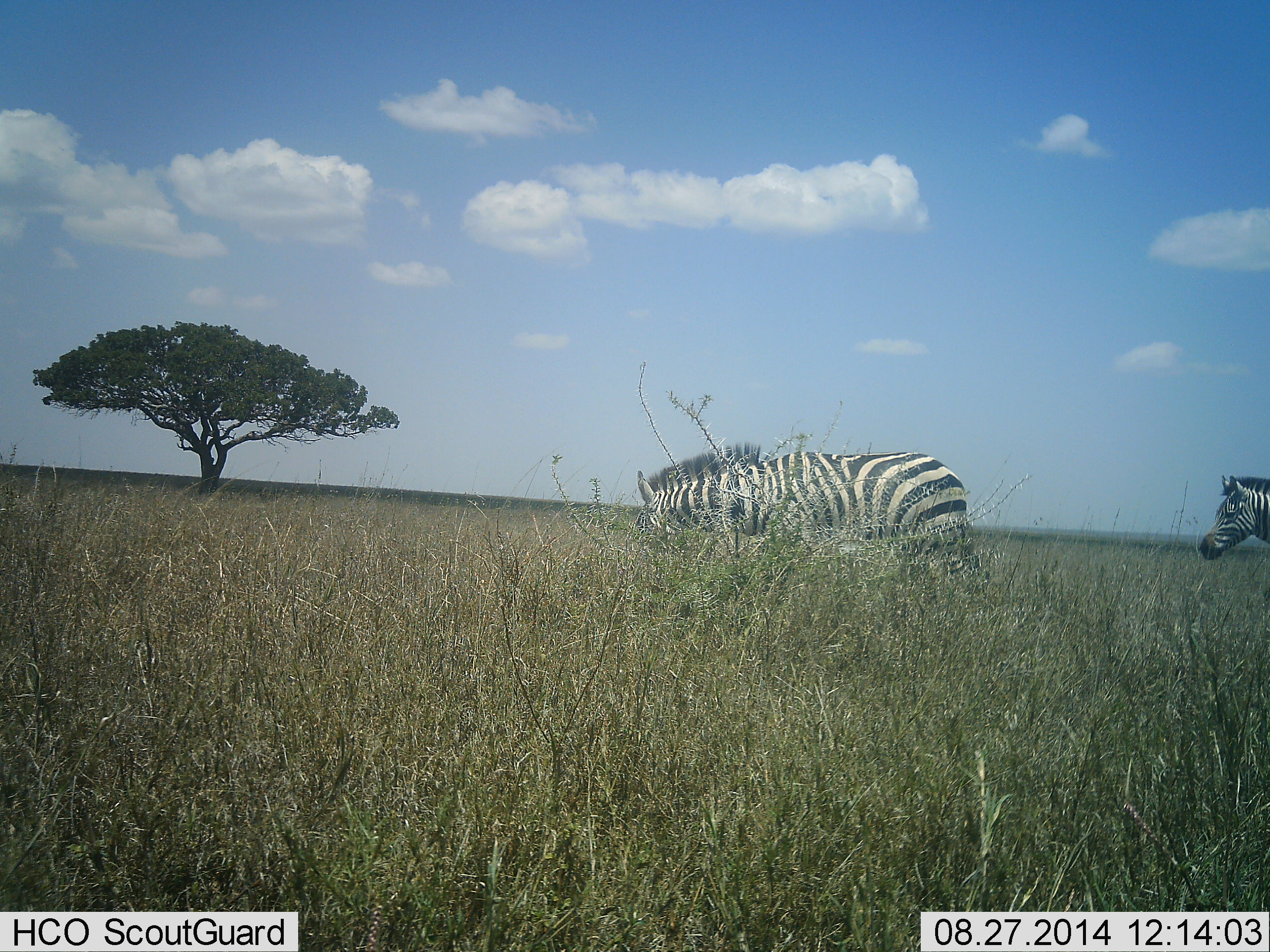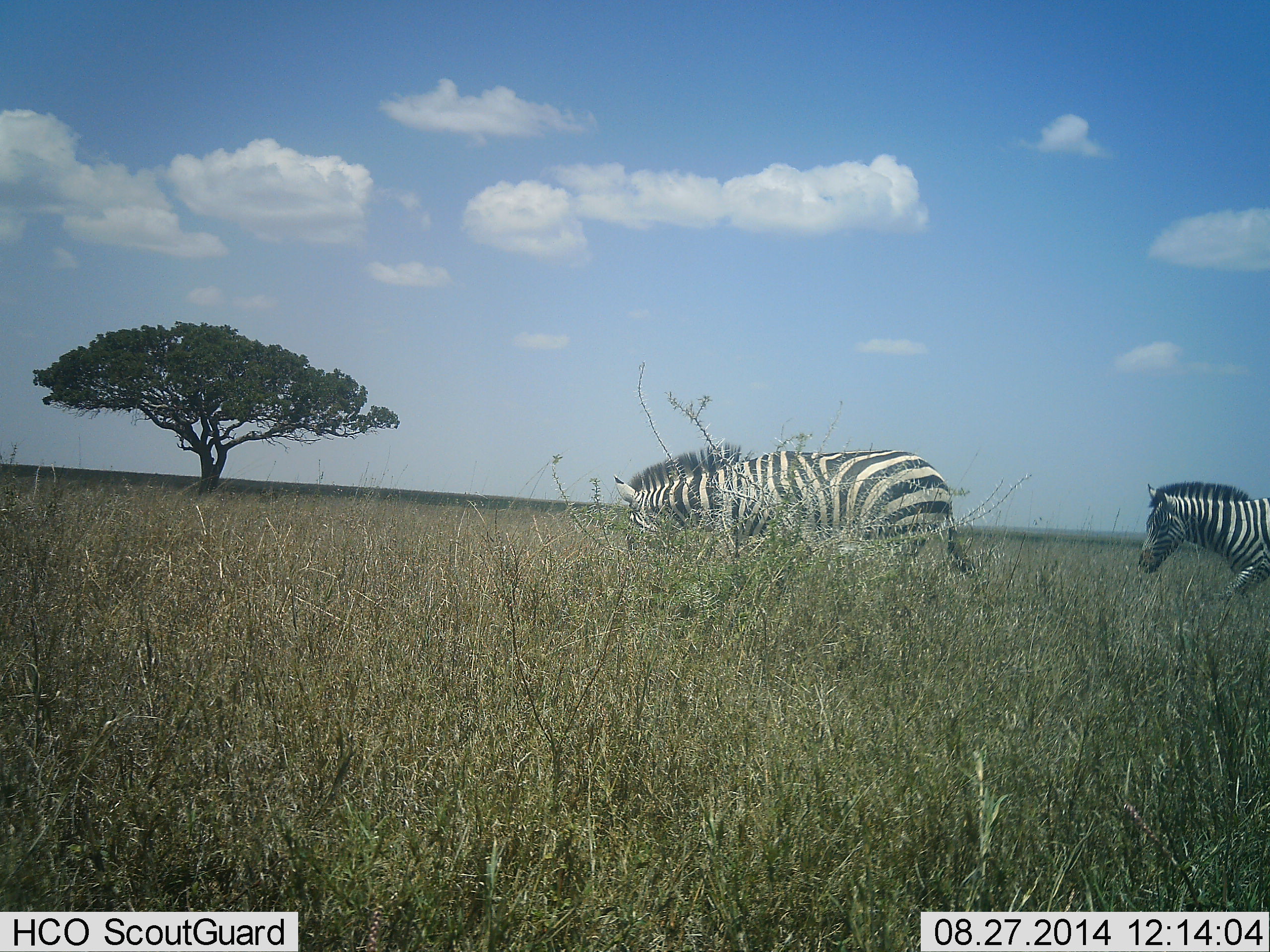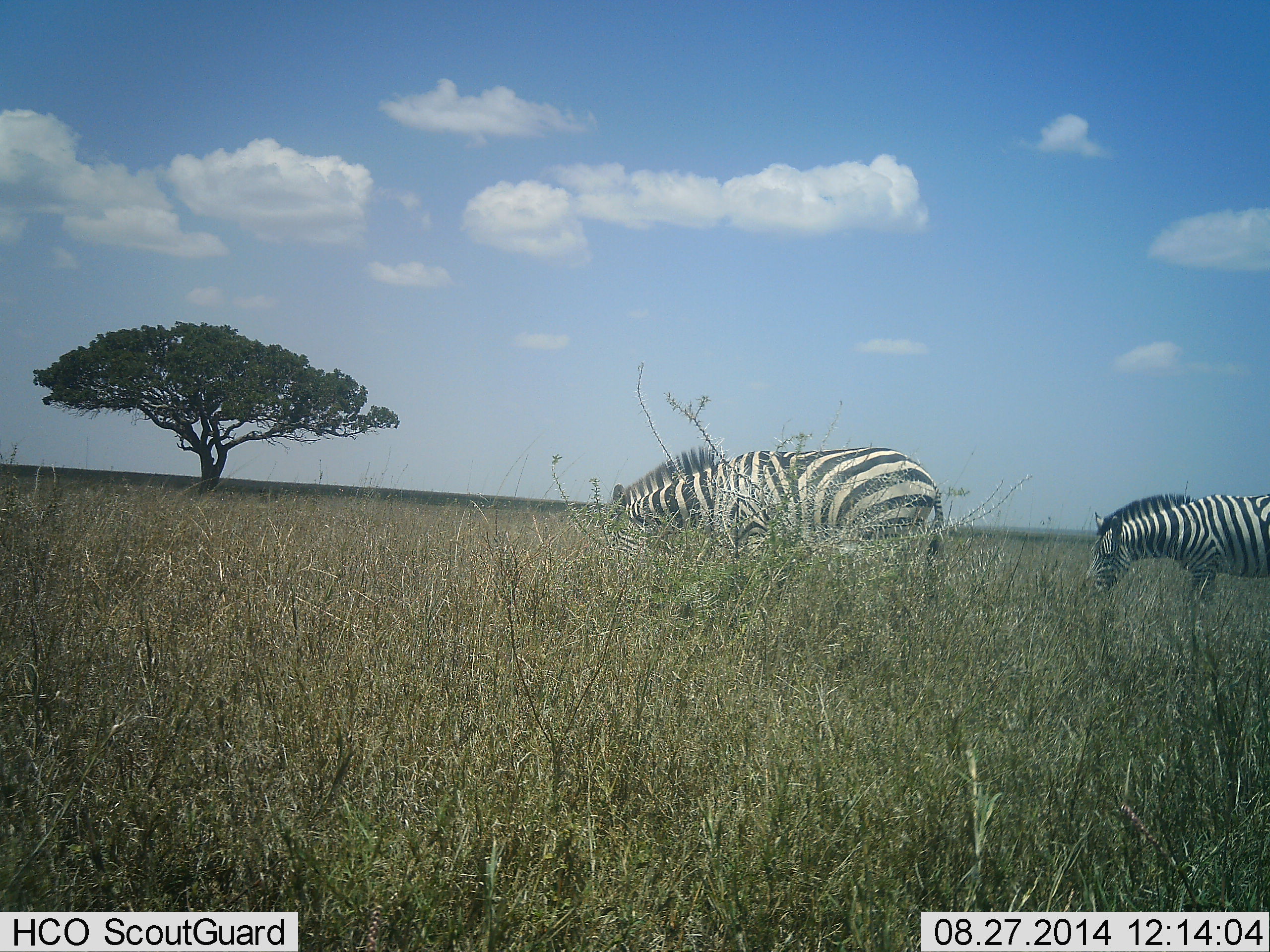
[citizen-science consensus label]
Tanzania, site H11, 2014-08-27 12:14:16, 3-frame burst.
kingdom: Animalia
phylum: Chordata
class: Mammalia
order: Perissodactyla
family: Equidae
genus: Equus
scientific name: Equus quagga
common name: plains zebra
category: zebra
Zebra (plains zebra) (Equus quagga), count 2. Behavior (volunteer vote fractions): standing 10%, resting 0%, moving 90%, interacting 0%. Young present (vote fraction): 0%. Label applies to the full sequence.